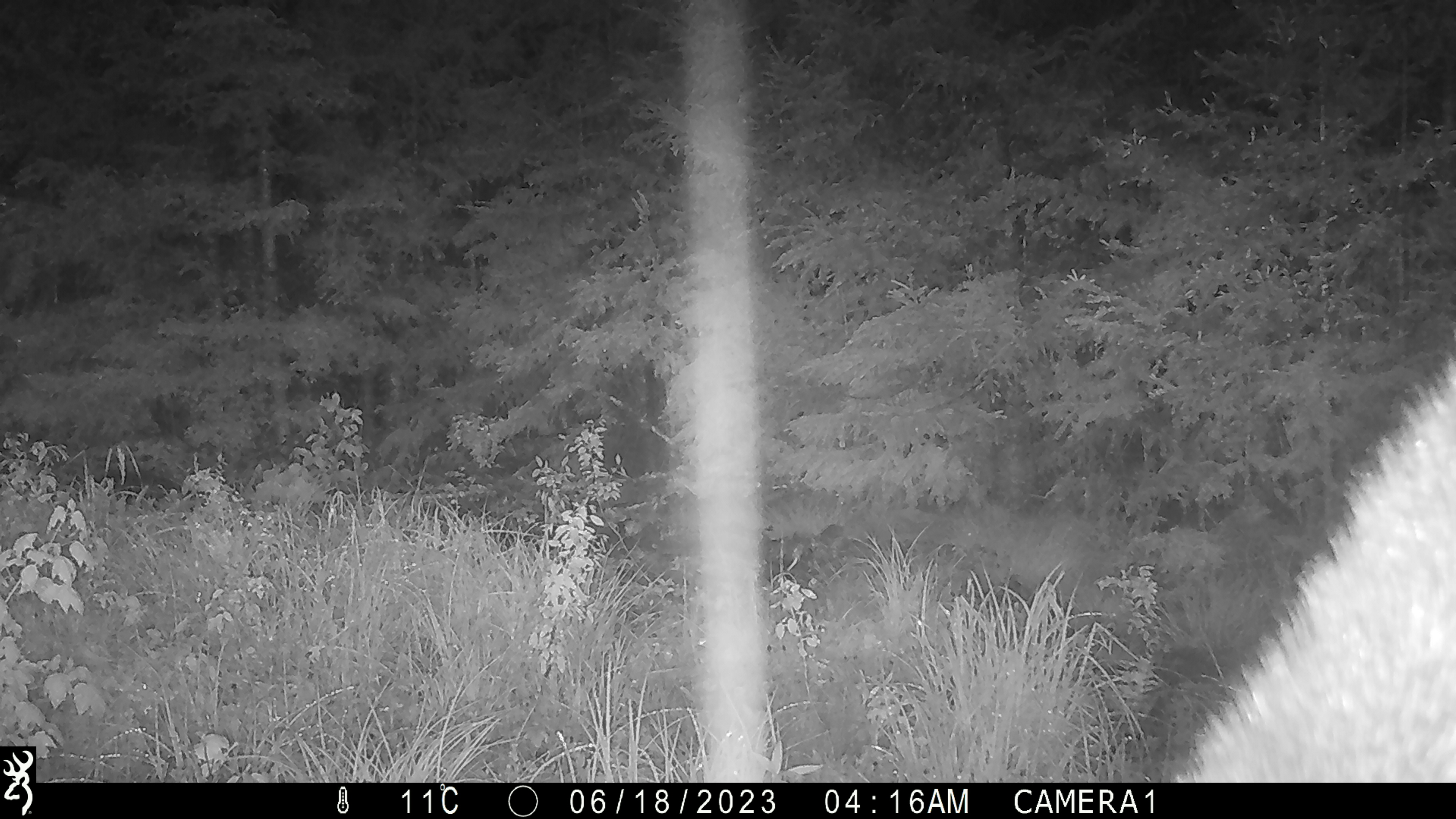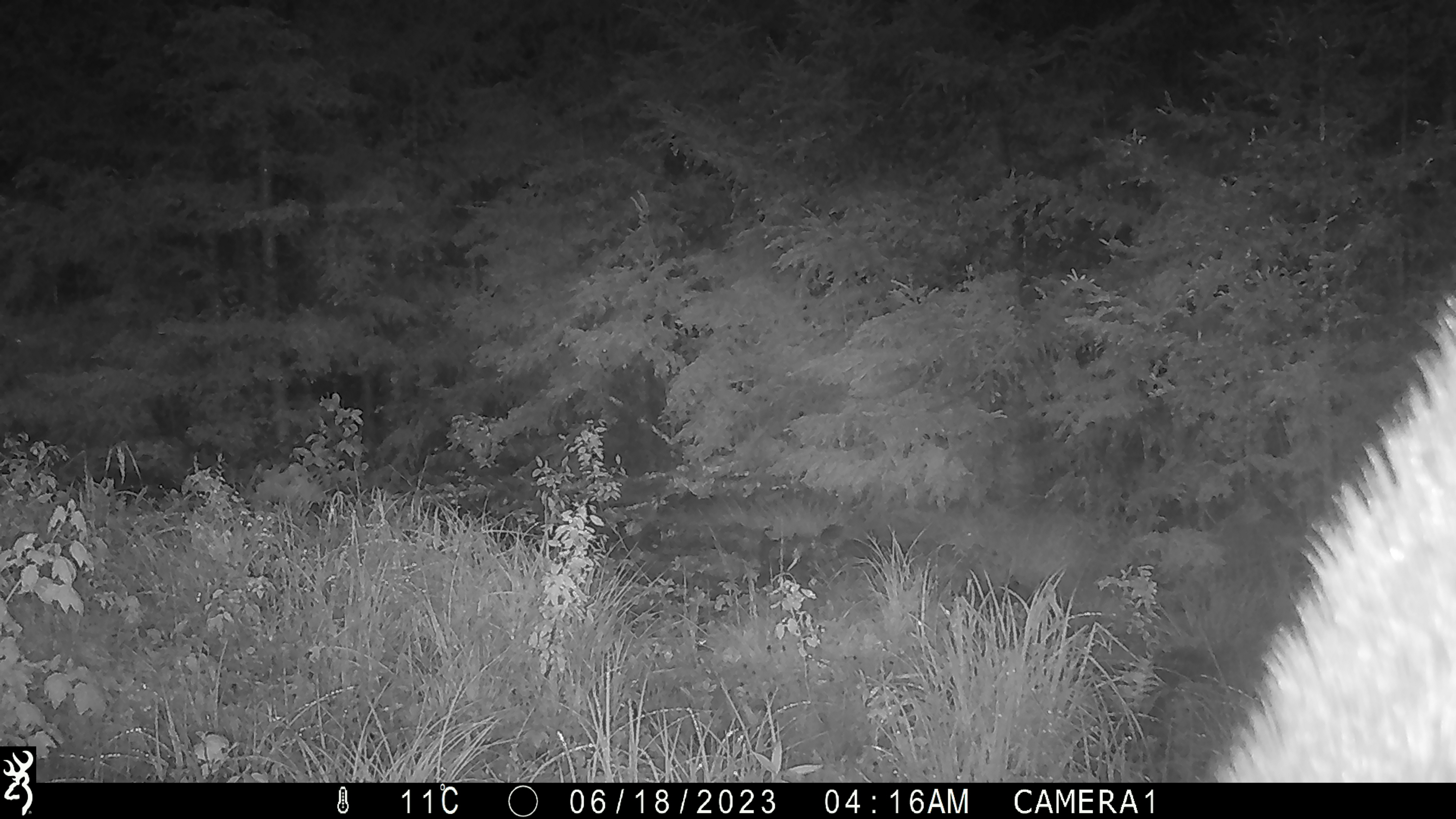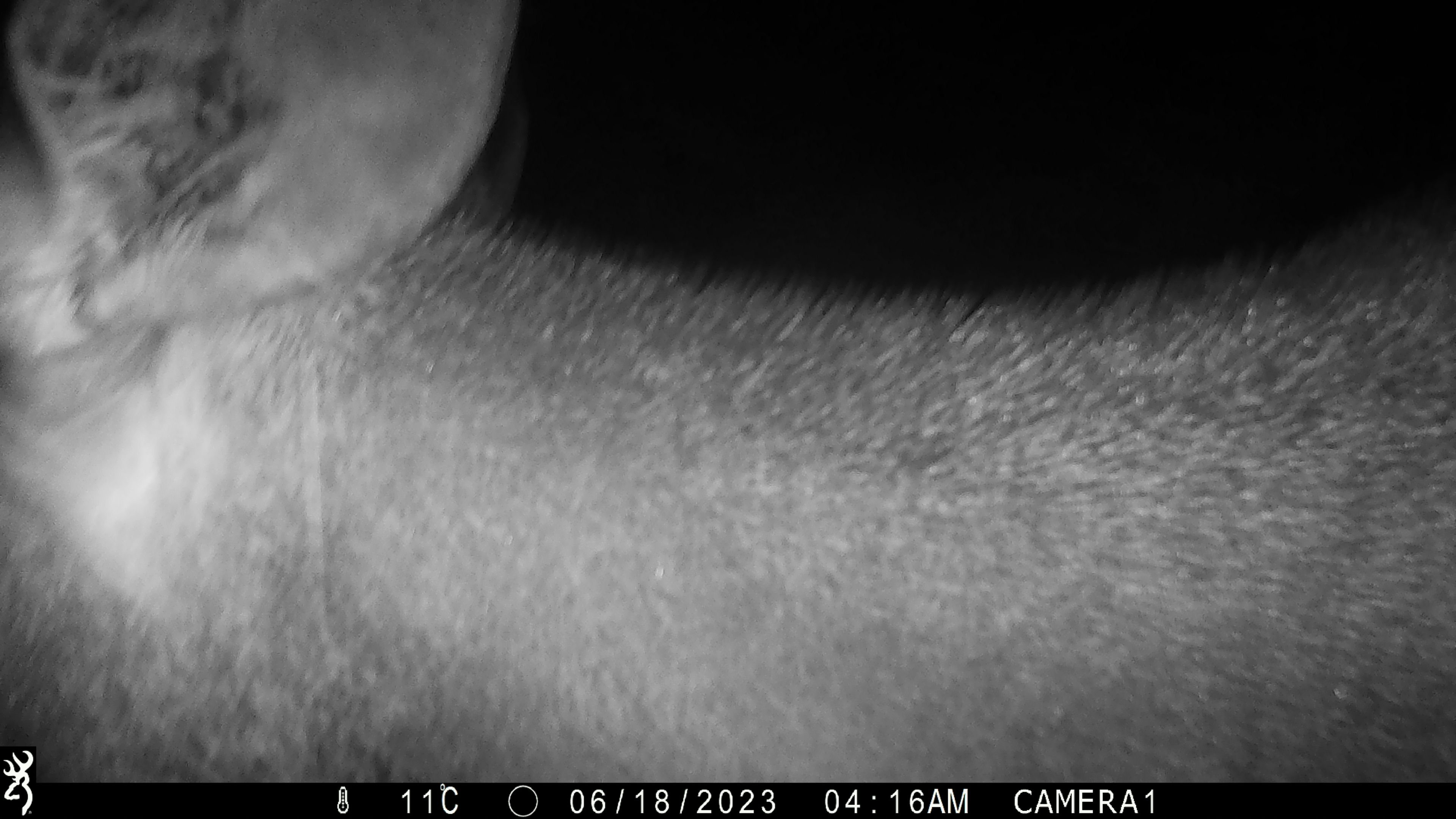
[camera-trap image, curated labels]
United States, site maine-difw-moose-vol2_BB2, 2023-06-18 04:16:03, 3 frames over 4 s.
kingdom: Animalia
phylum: Chordata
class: Mammalia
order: Artiodactyla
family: Cervidae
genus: Alces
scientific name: Alces alces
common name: moose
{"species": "moose (Alces alces)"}